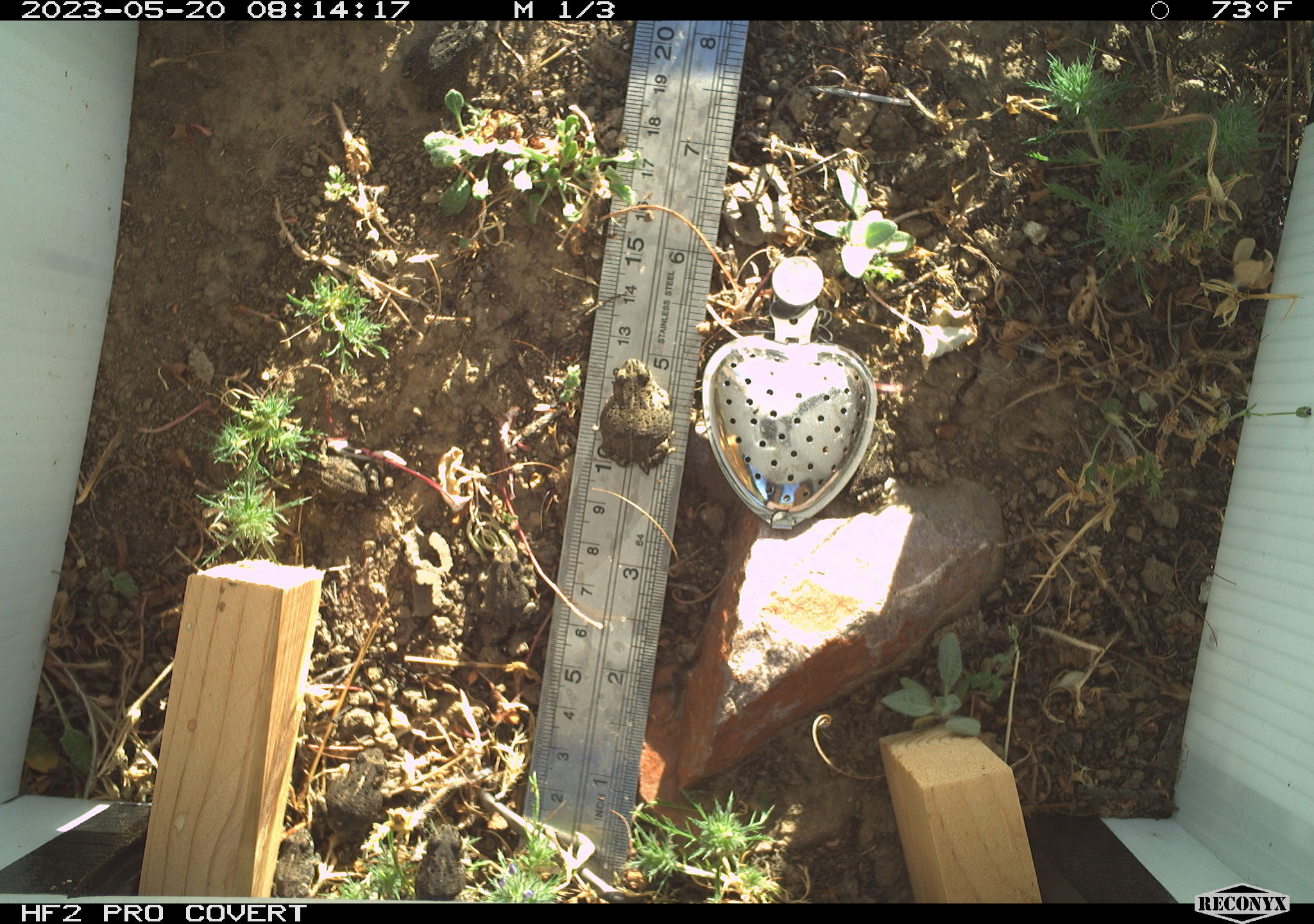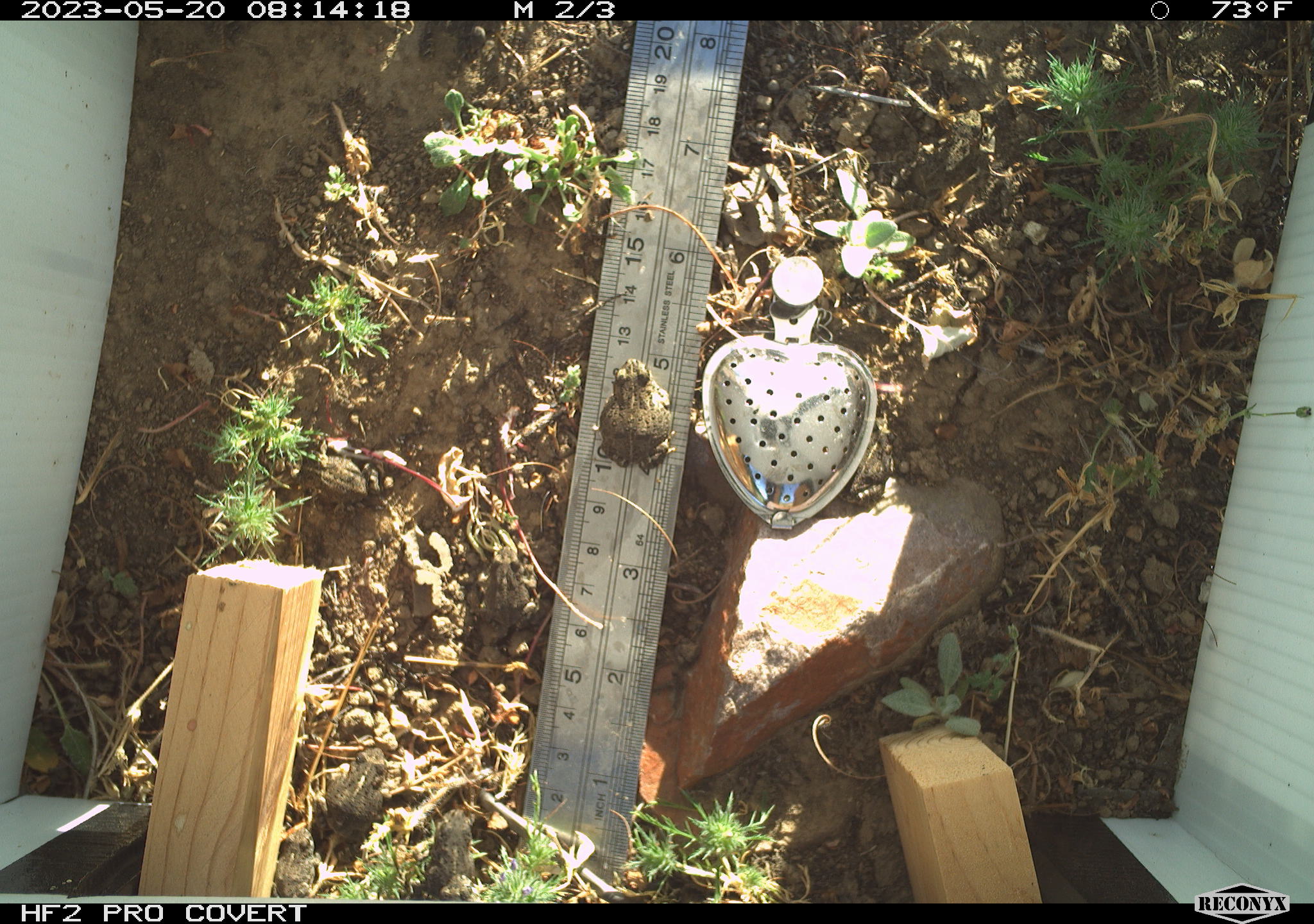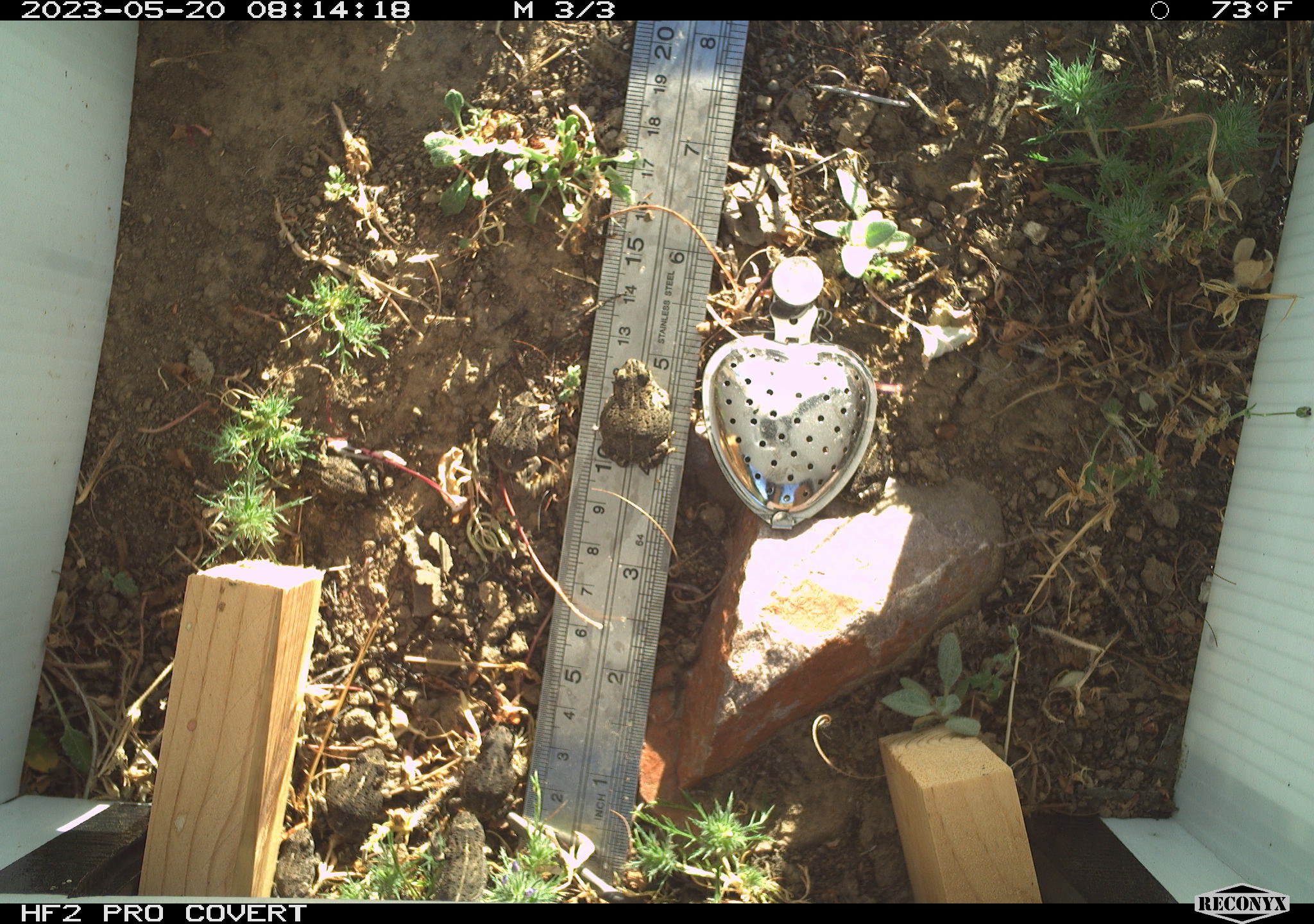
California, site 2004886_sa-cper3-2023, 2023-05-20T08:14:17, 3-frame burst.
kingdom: Animalia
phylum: Chordata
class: Amphibia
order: Anura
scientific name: Anura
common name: frogs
Frogs (Anura).